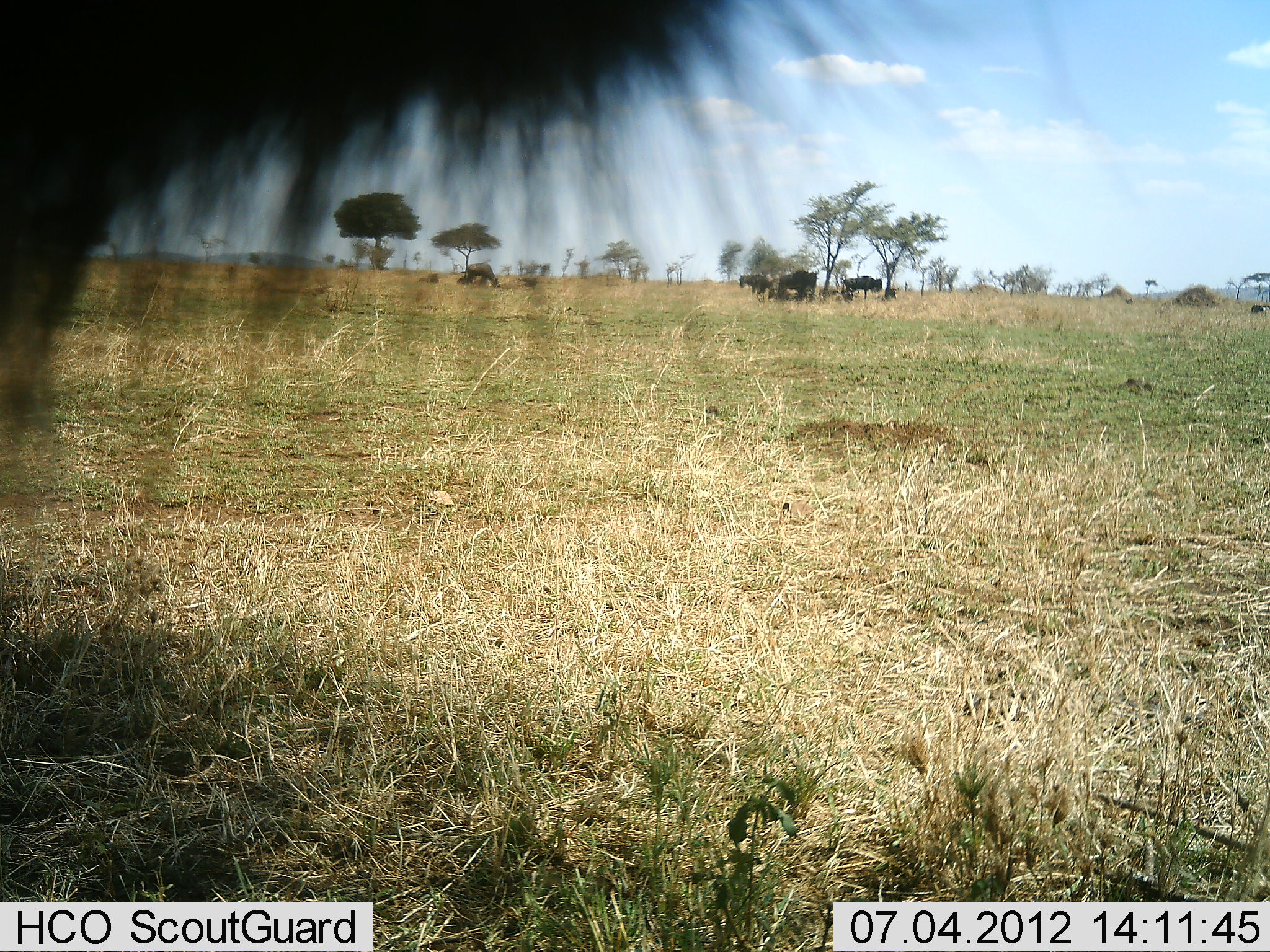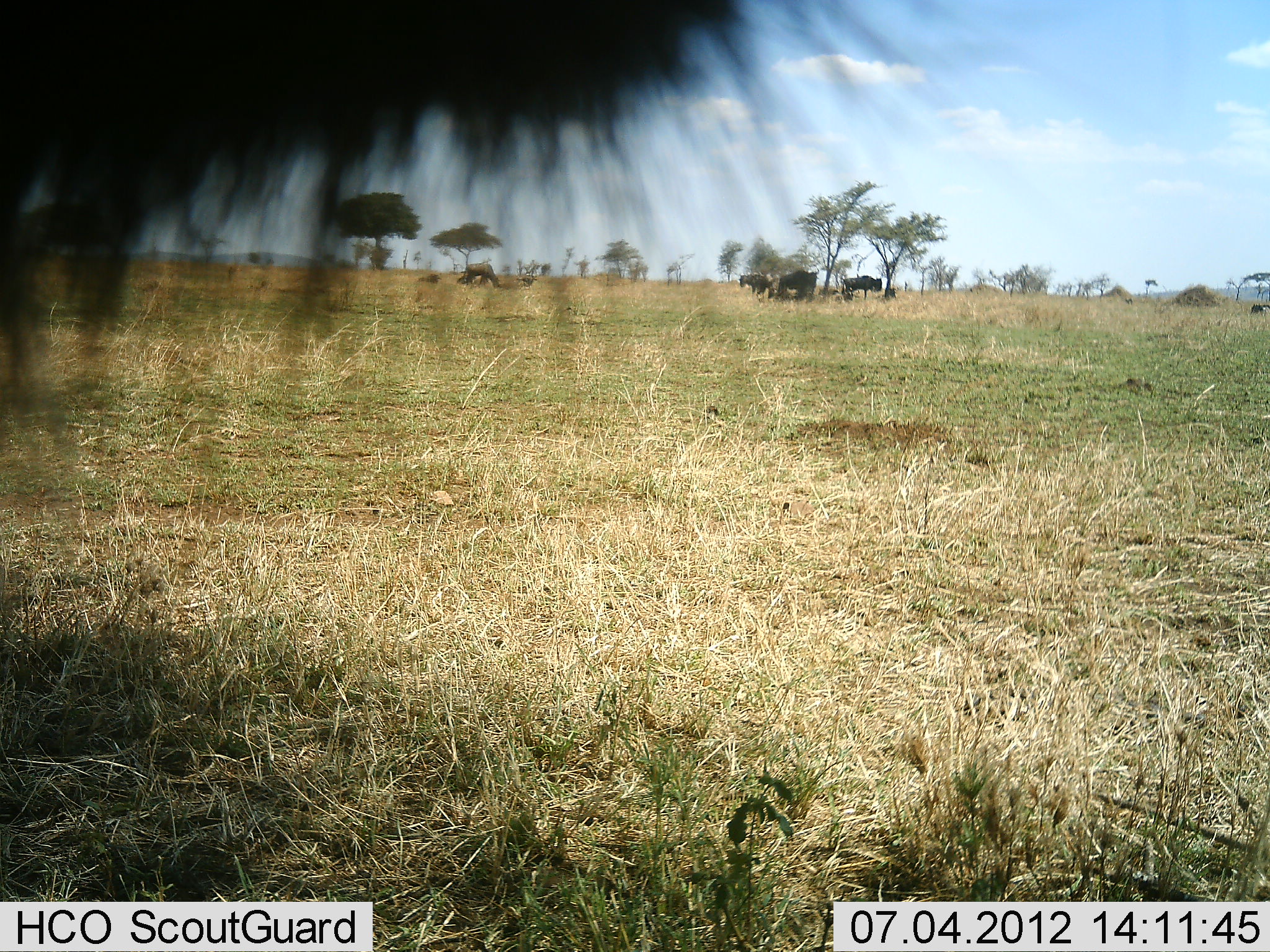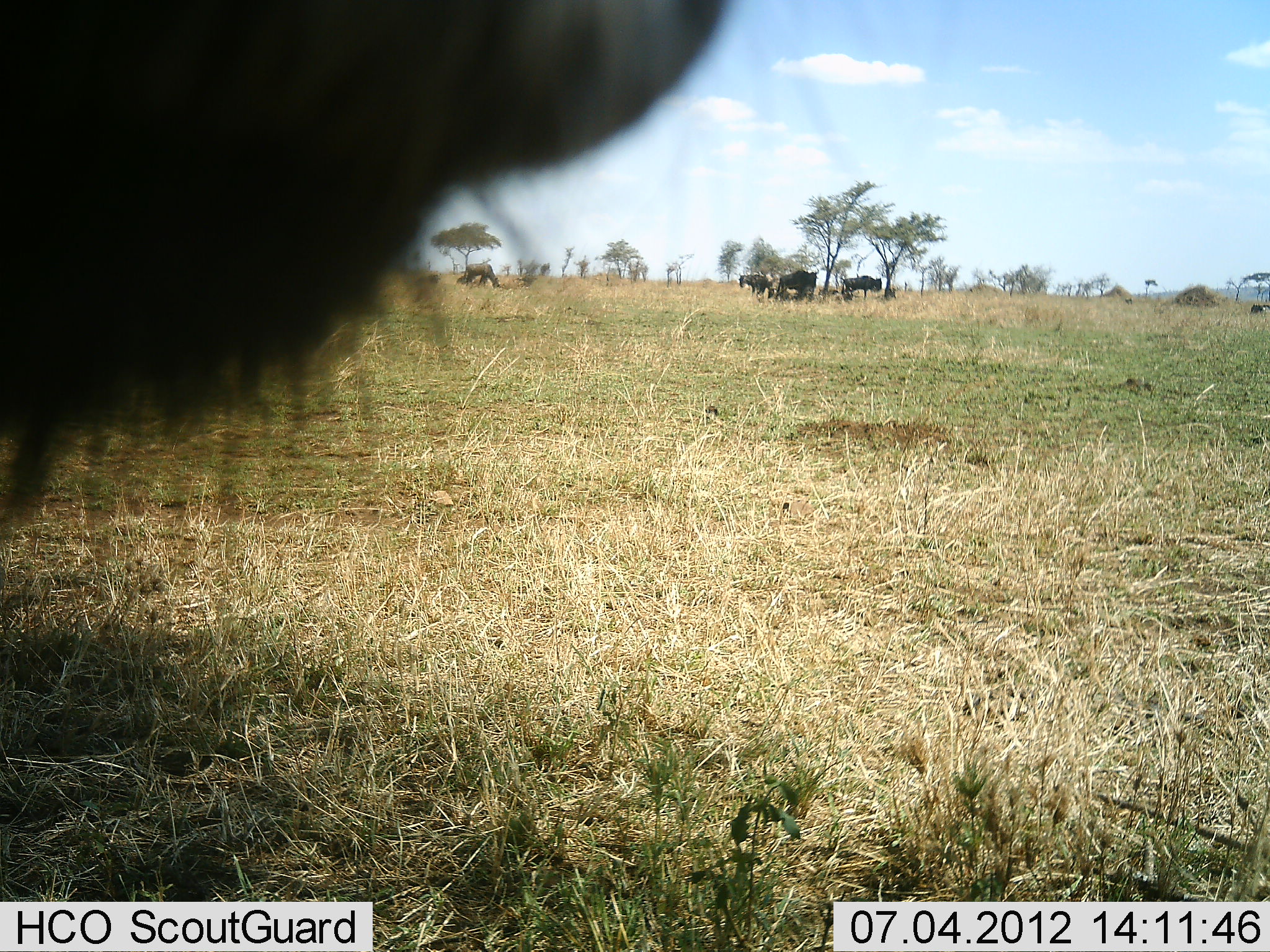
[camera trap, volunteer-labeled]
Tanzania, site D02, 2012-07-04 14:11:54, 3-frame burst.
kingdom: Animalia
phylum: Chordata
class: Mammalia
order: Artiodactyla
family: Bovidae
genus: Connochaetes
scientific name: Connochaetes taurinus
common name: blue wildebeest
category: wildebeest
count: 5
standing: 80%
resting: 20%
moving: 0%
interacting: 0%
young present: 10%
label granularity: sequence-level